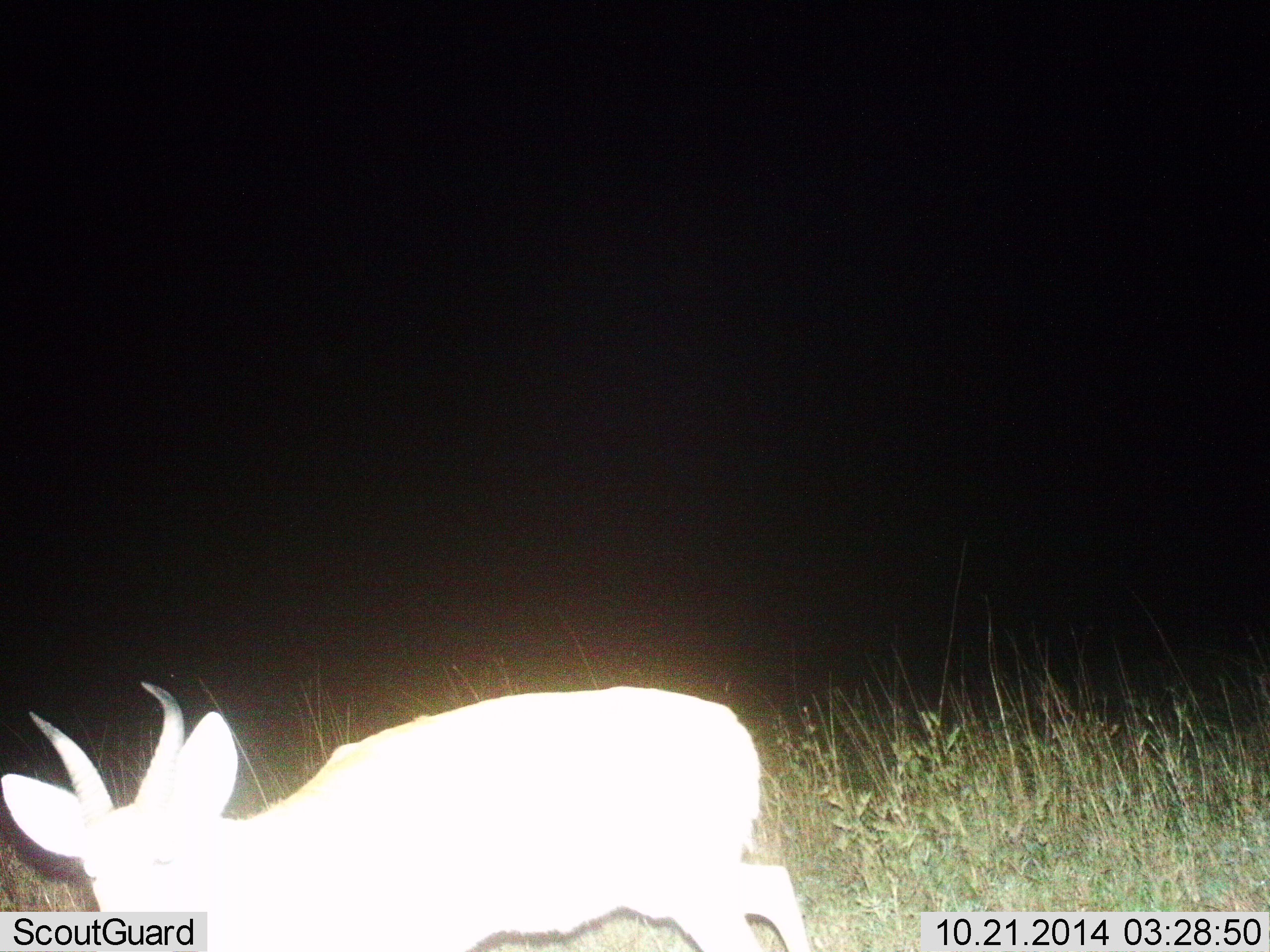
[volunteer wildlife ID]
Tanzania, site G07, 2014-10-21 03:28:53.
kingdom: Animalia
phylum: Chordata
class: Mammalia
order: Artiodactyla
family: Bovidae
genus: Redunca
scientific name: Redunca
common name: reedbuck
Reedbuck (Redunca), count 1. Behavior (volunteer vote fractions): standing 33%, resting 0%, moving 78%, interacting 0%. Young present (vote fraction): 0%. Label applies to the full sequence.